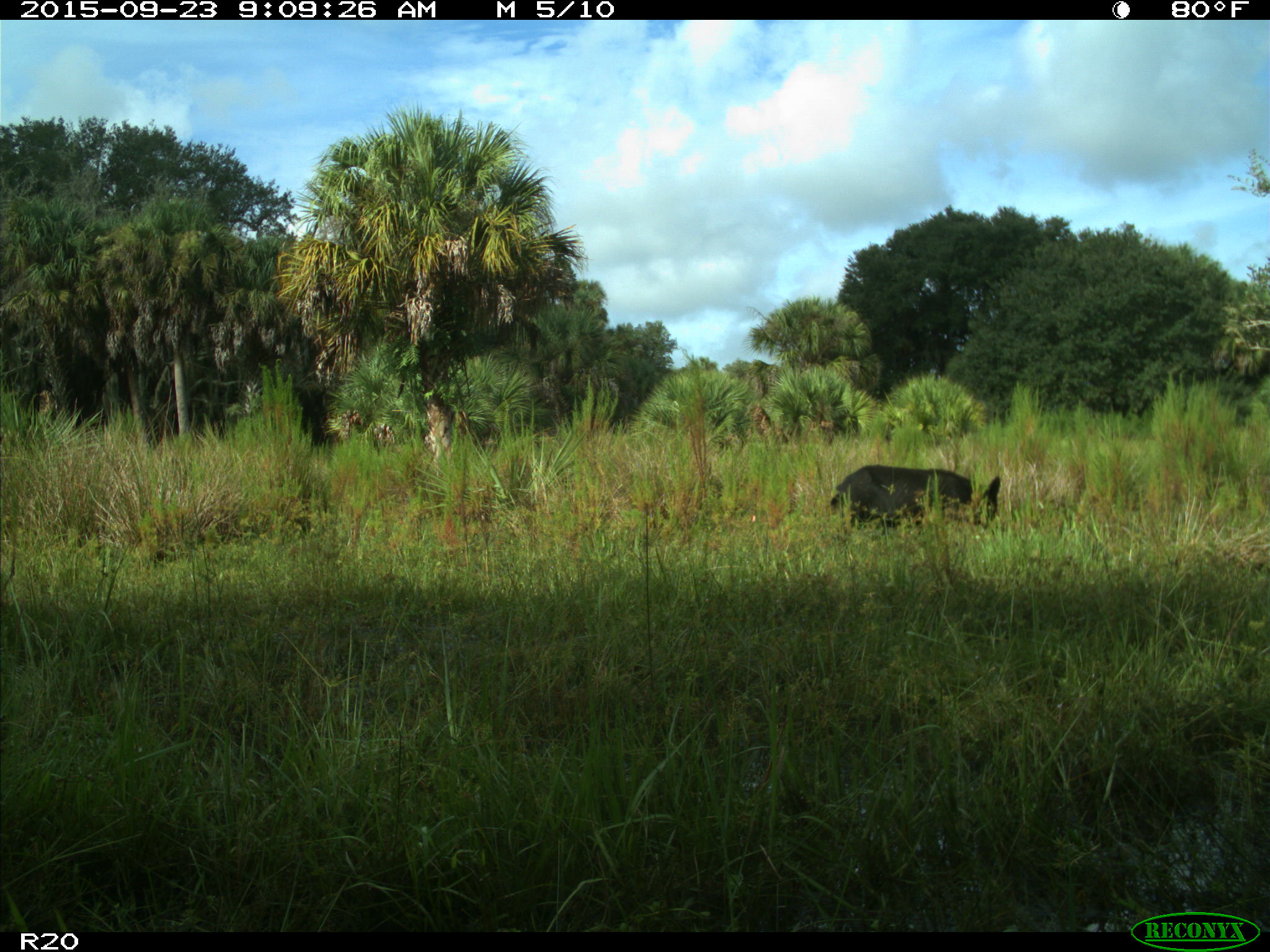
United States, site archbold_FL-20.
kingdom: Animalia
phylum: Chordata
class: Mammalia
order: Artiodactyla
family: Suidae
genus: Sus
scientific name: Sus scrofa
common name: wild boar